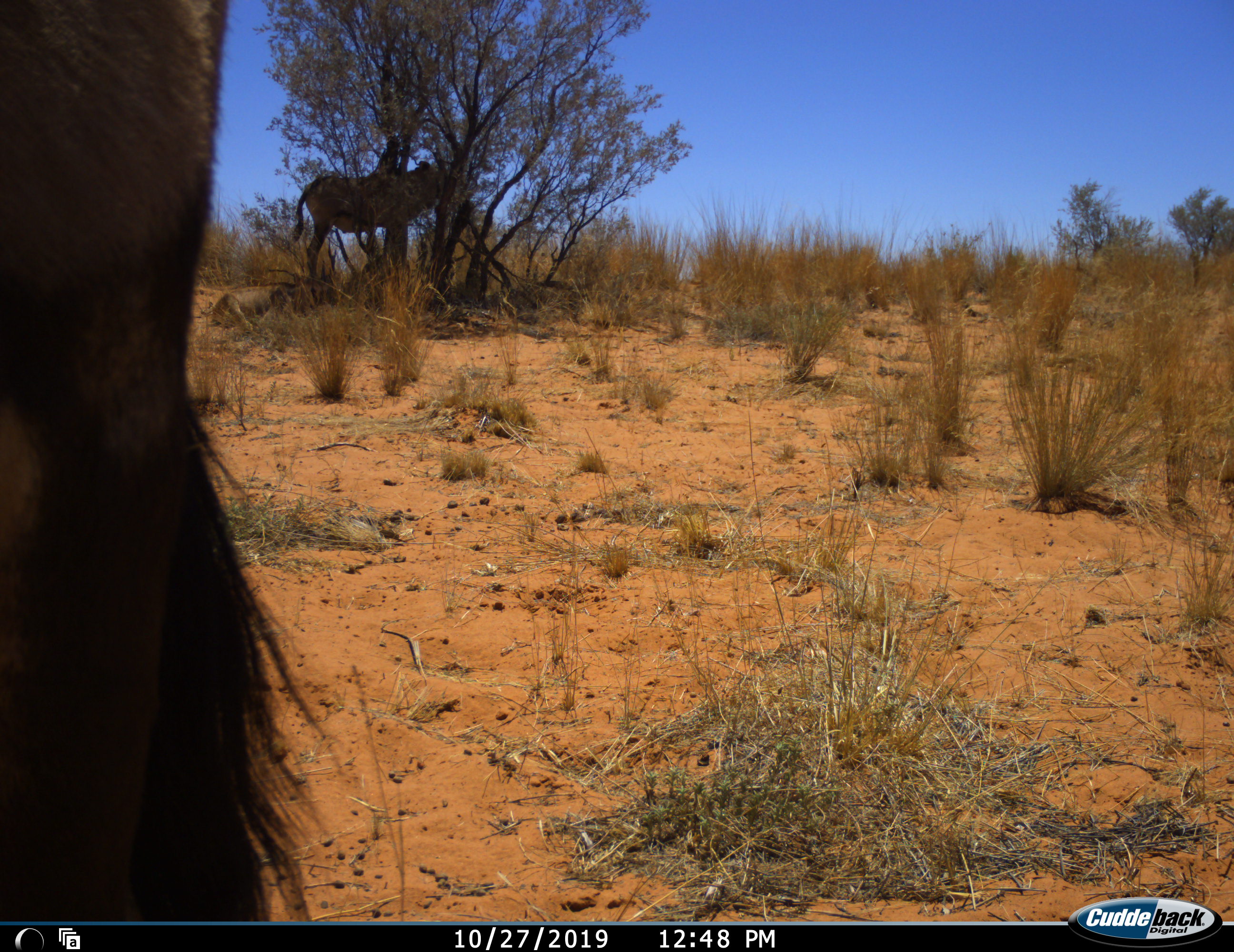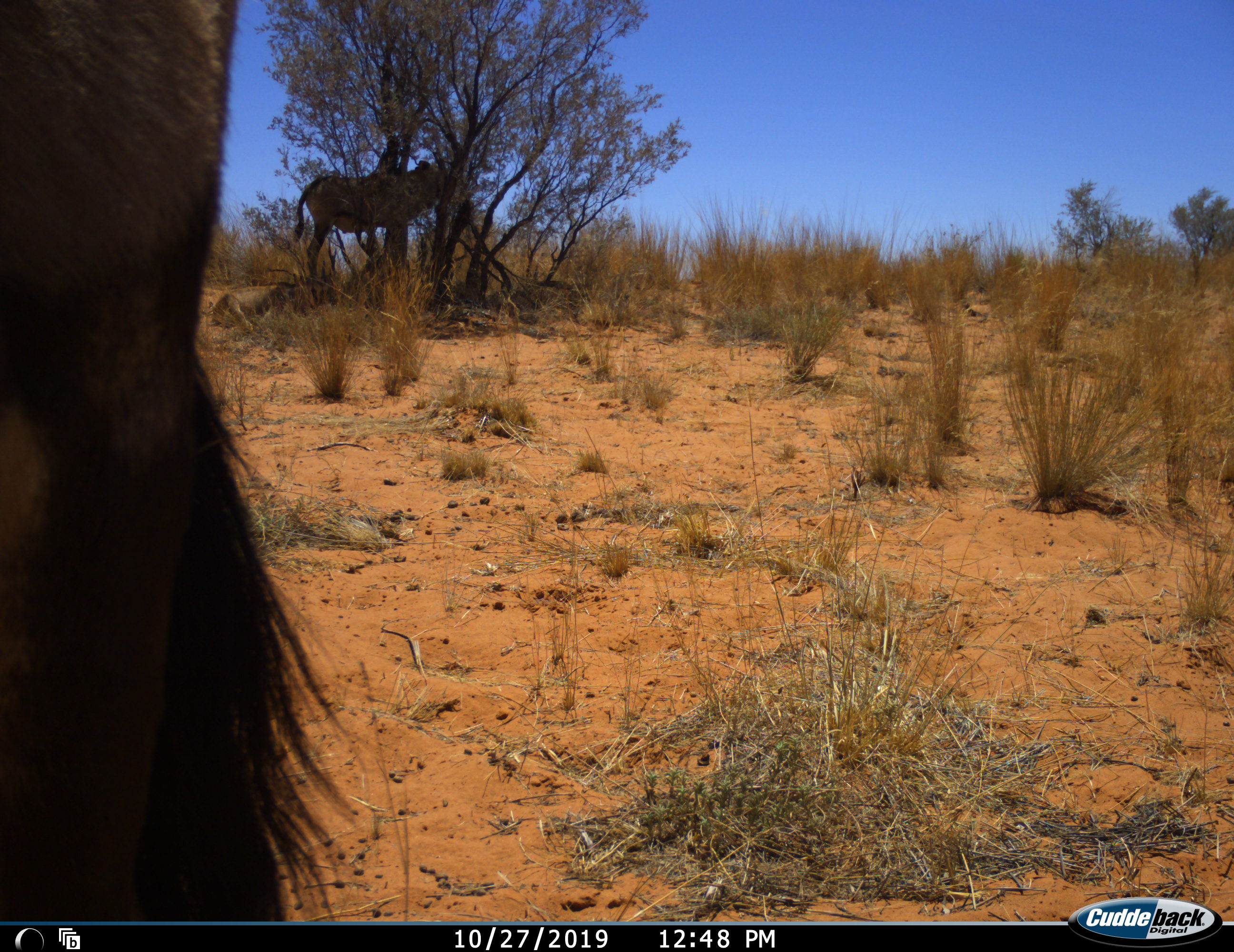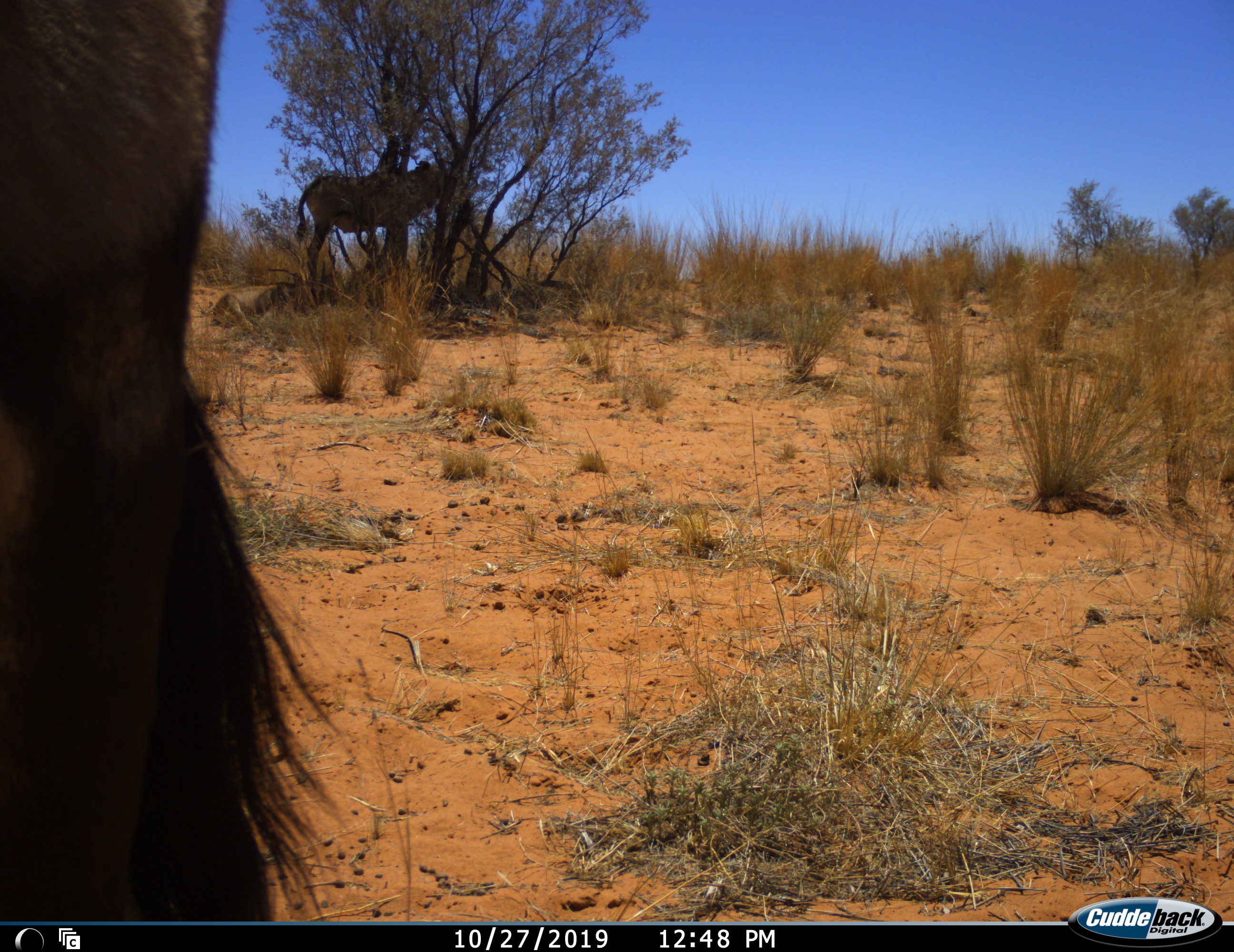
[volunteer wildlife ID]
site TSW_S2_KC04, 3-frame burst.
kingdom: Animalia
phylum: Chordata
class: Mammalia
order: Artiodactyla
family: Bovidae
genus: Oryx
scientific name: Oryx gazella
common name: gemsbok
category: oryx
Oryx (gemsbok) (Oryx gazella), count 2. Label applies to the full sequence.